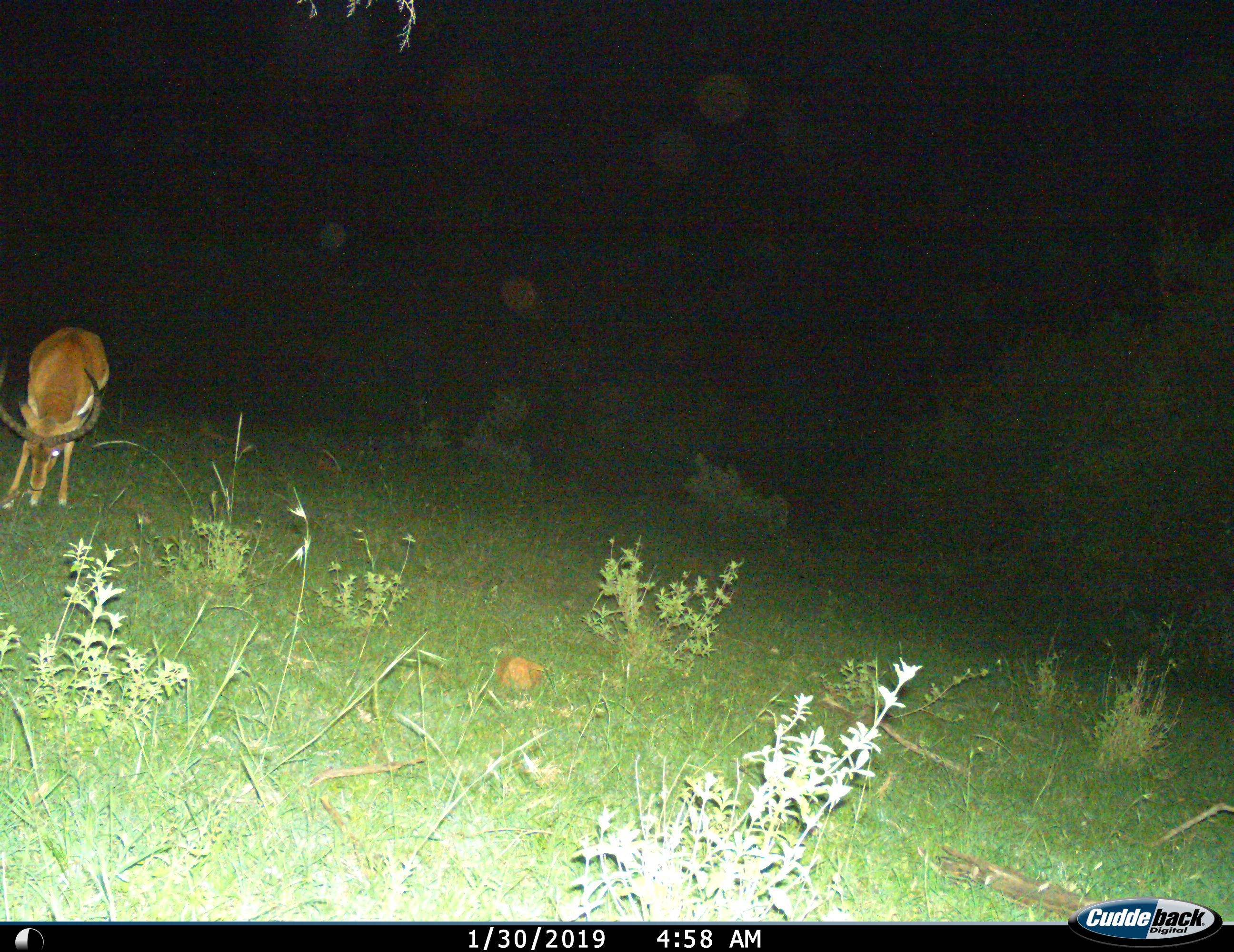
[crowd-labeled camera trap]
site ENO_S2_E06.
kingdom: Animalia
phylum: Chordata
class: Mammalia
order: Artiodactyla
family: Bovidae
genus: Aepyceros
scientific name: Aepyceros melampus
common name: impala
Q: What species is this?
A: Impala (Aepyceros melampus).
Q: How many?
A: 1.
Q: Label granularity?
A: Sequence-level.